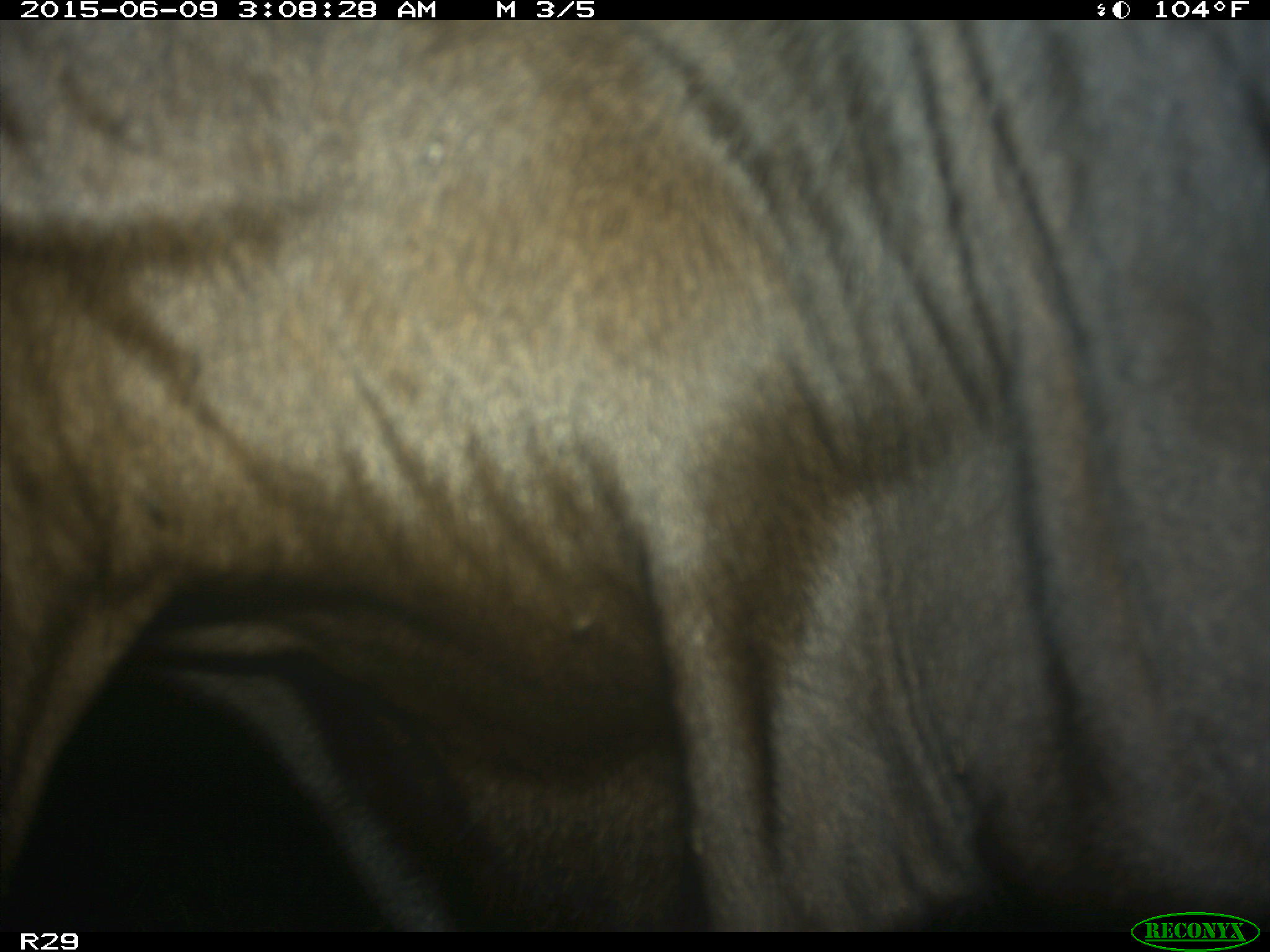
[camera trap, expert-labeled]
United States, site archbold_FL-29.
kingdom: Animalia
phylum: Chordata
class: Mammalia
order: Artiodactyla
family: Bovidae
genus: Bos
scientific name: Bos taurus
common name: domestic cow